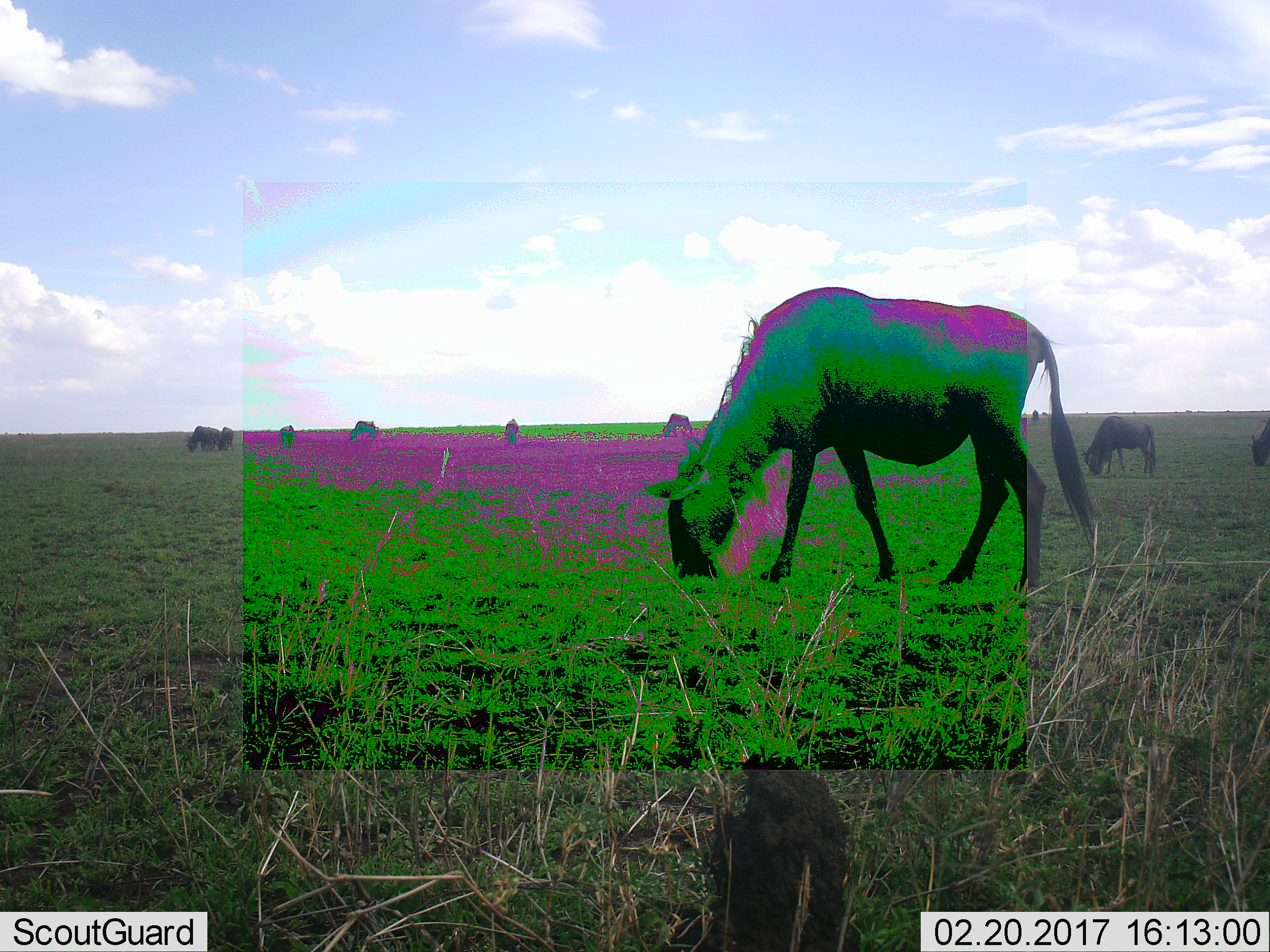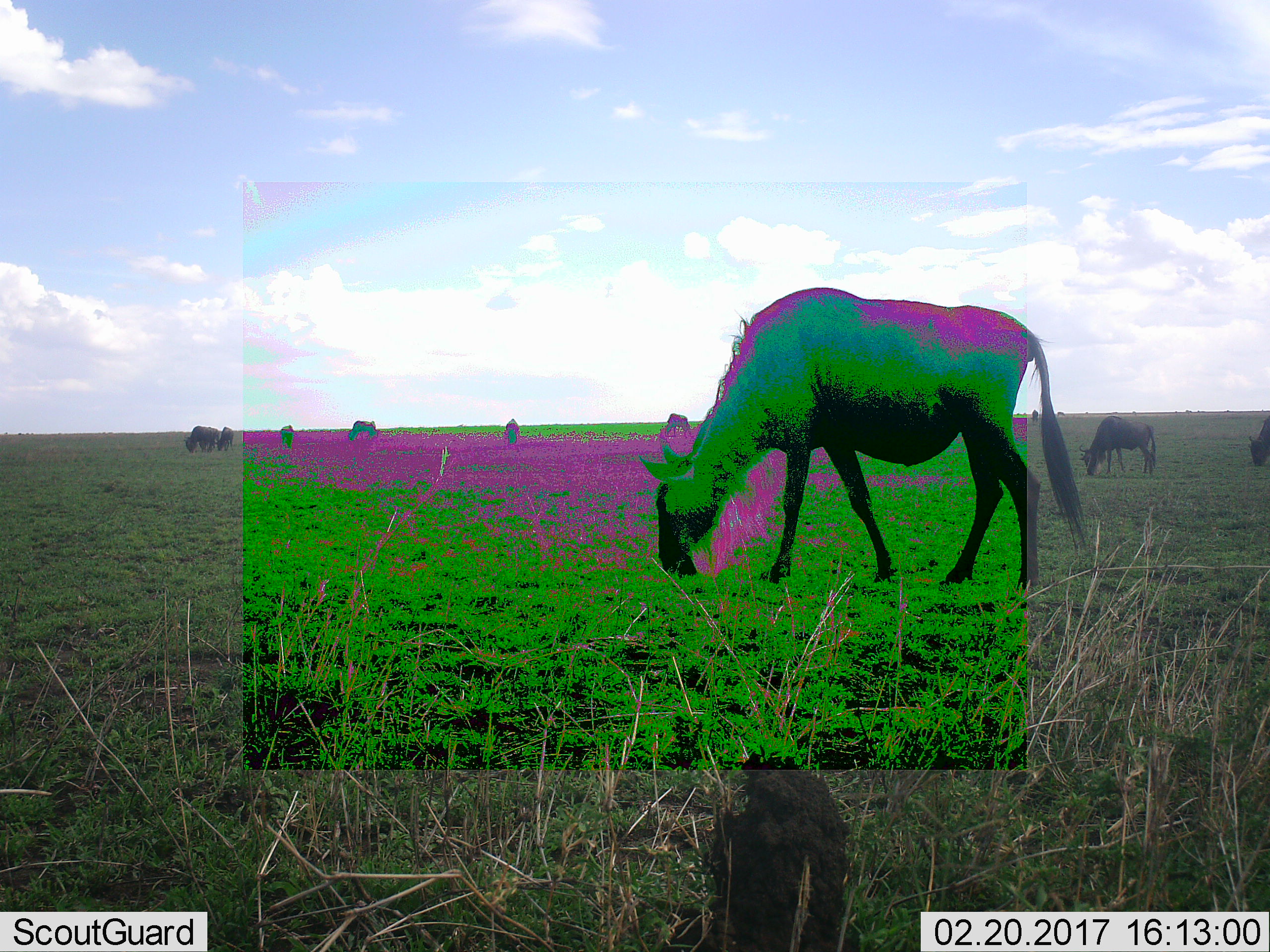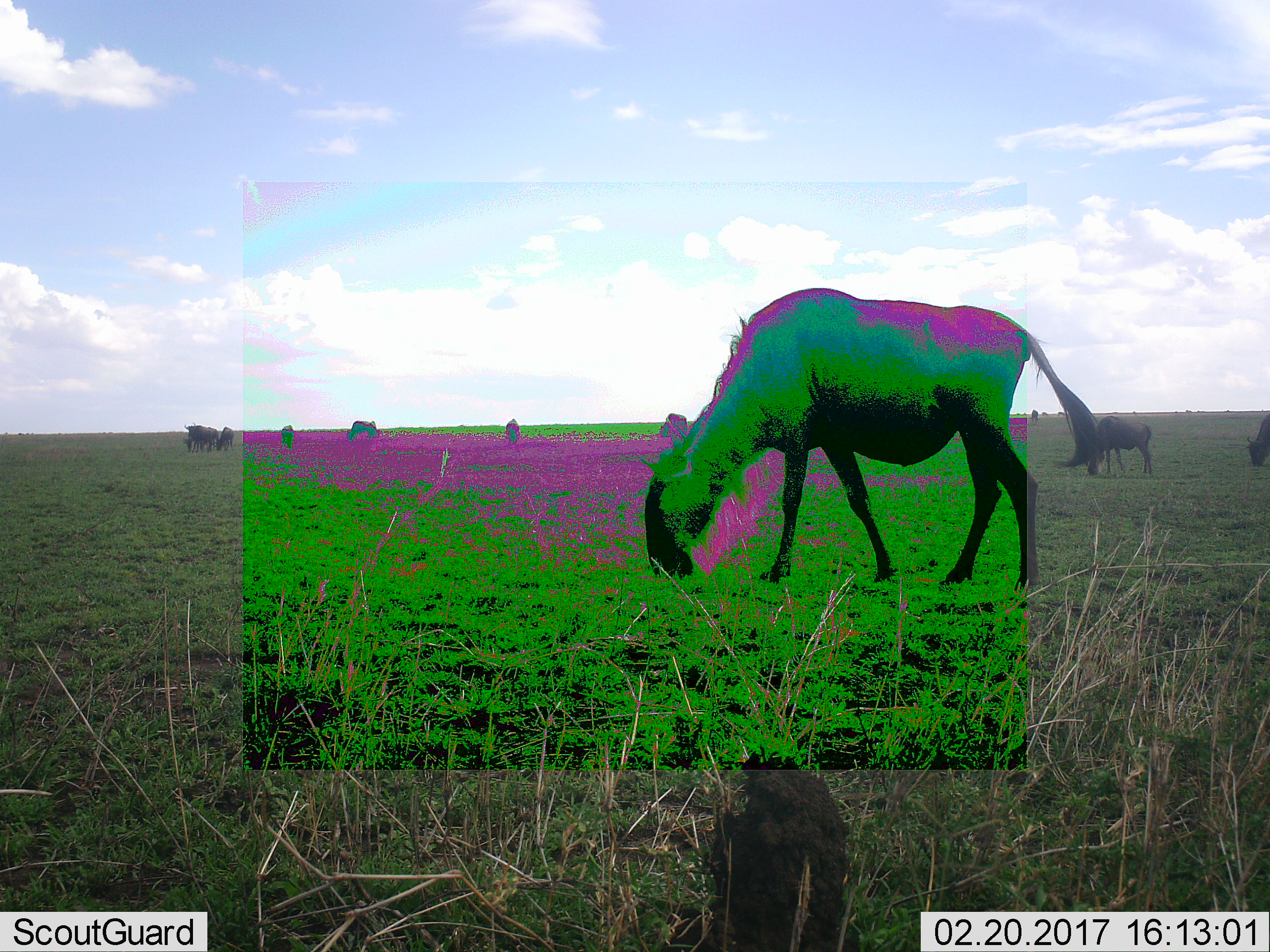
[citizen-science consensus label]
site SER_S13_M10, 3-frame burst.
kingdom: Animalia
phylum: Chordata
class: Mammalia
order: Artiodactyla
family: Bovidae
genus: Connochaetes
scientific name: Connochaetes taurinus taurinus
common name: blue wildebeest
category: wildebeestblue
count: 9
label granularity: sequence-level